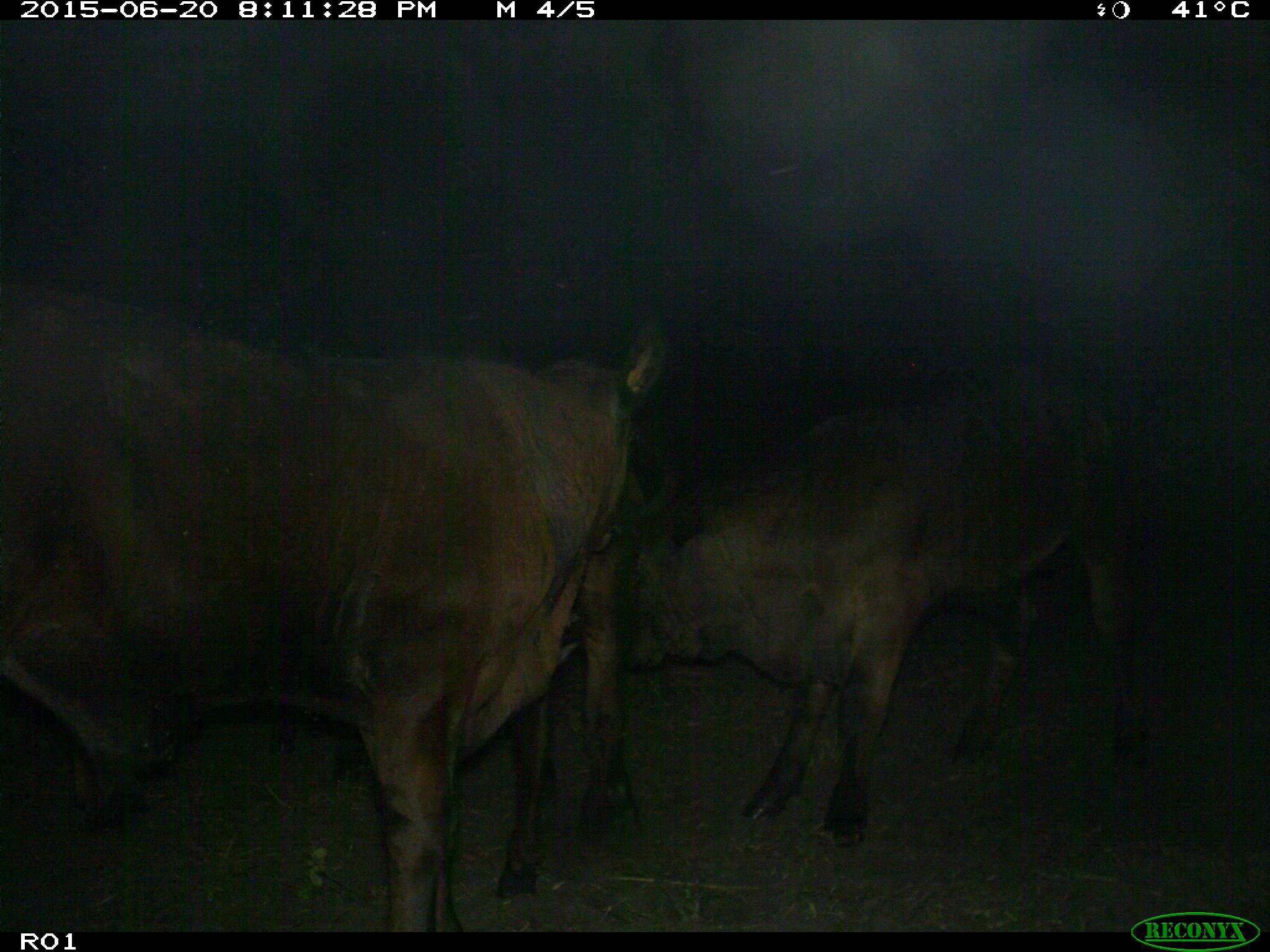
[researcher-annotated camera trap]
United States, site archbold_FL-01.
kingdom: Animalia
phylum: Chordata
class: Mammalia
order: Artiodactyla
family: Bovidae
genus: Bos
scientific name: Bos taurus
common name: domestic cow